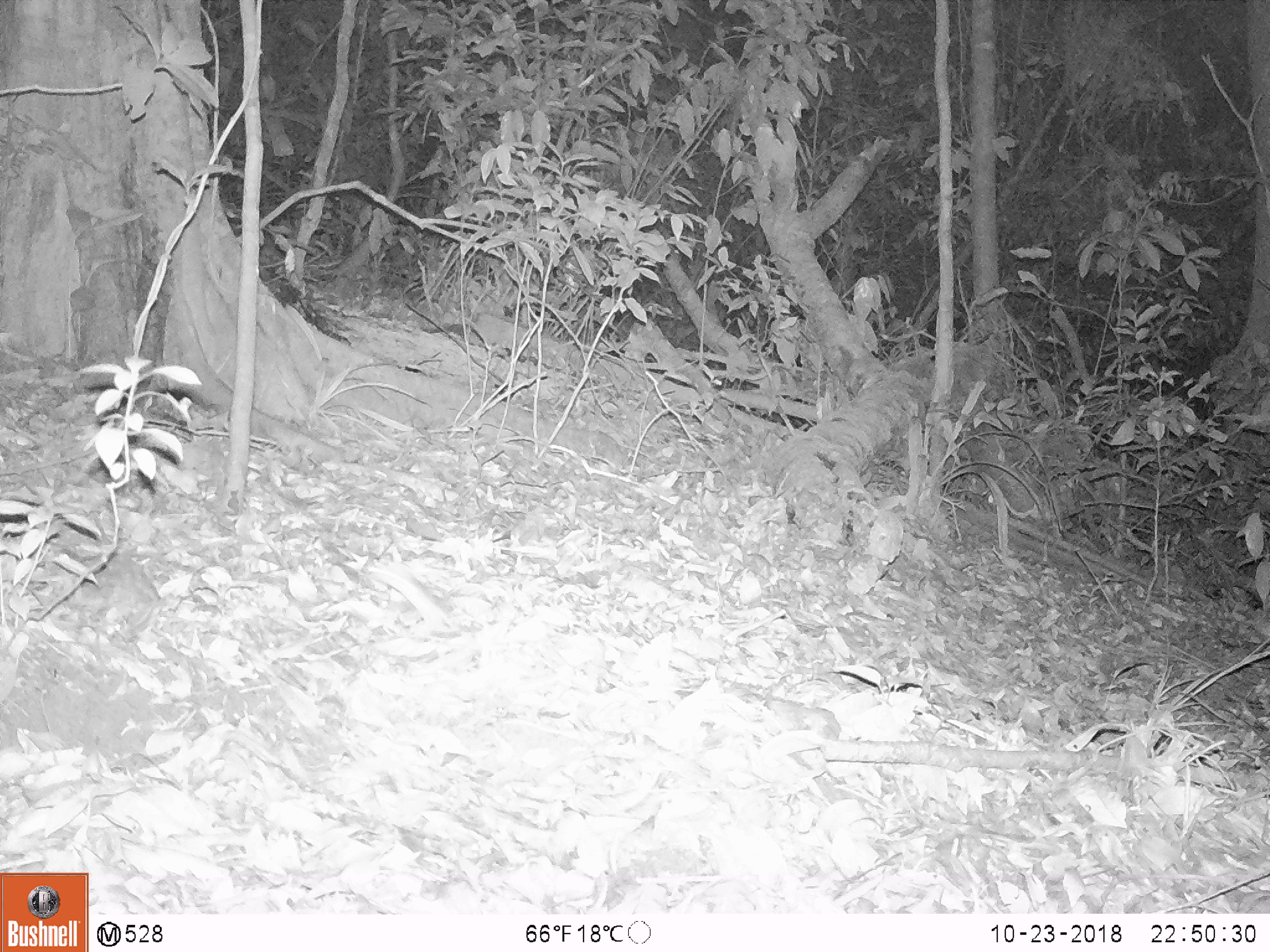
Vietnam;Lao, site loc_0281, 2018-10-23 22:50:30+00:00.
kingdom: Animalia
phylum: Chordata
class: Mammalia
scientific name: Mammalia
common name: mammal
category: unidentified small mammal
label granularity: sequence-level